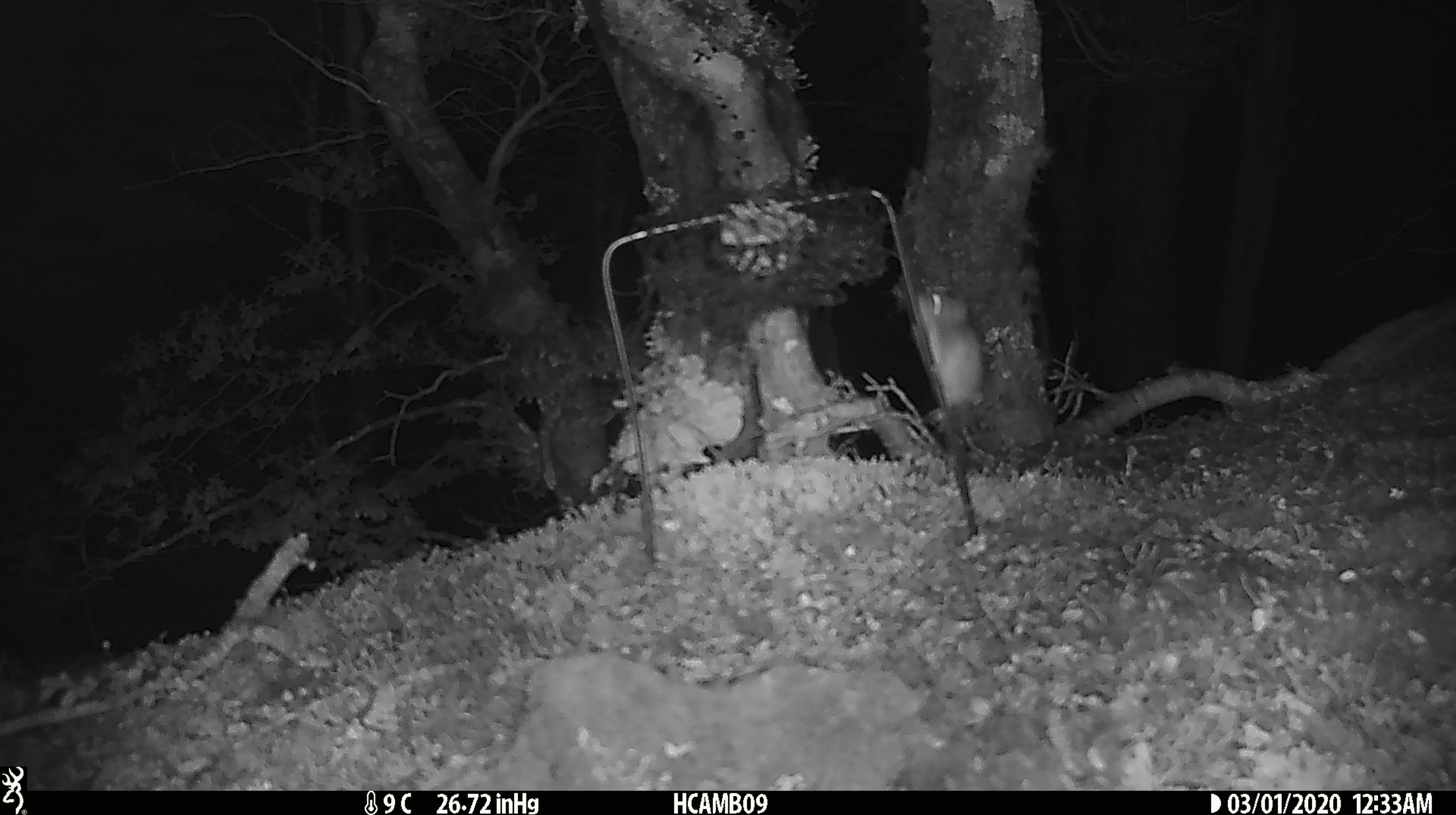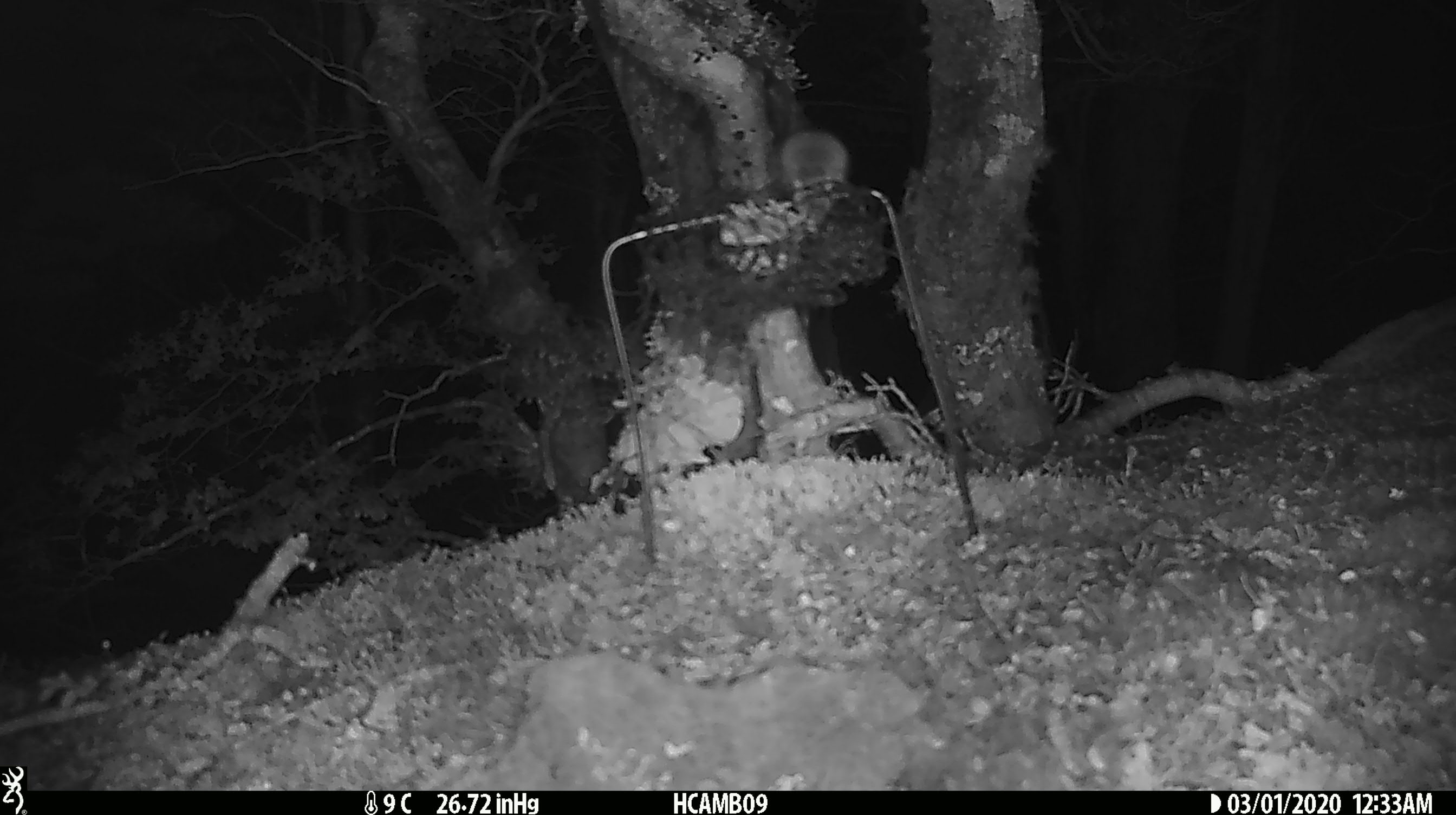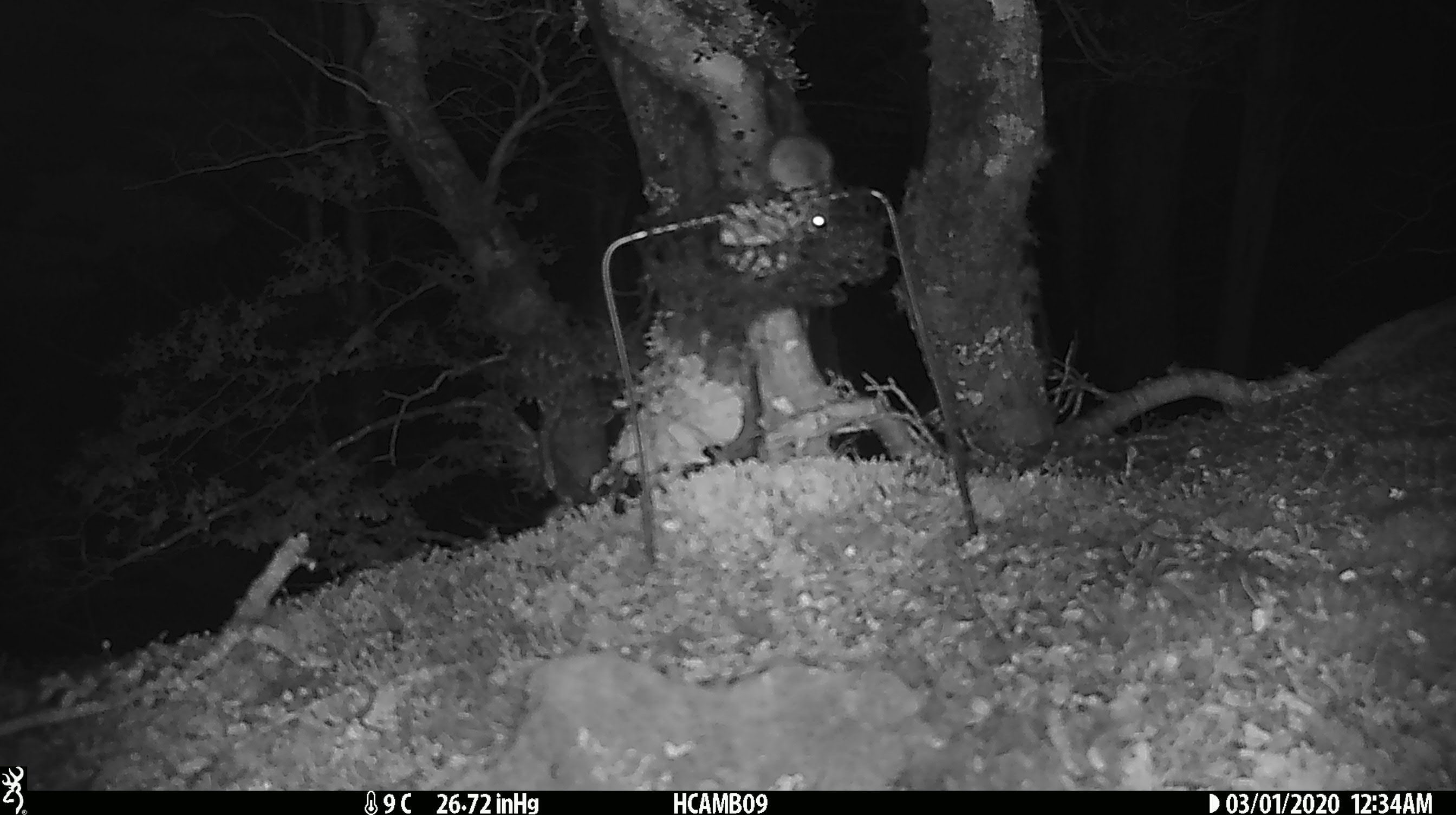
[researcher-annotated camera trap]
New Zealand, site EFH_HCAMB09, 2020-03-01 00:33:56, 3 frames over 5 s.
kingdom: Animalia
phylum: Chordata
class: Mammalia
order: Rodentia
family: Muridae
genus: Mus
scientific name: Mus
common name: mouse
Mouse (Mus).